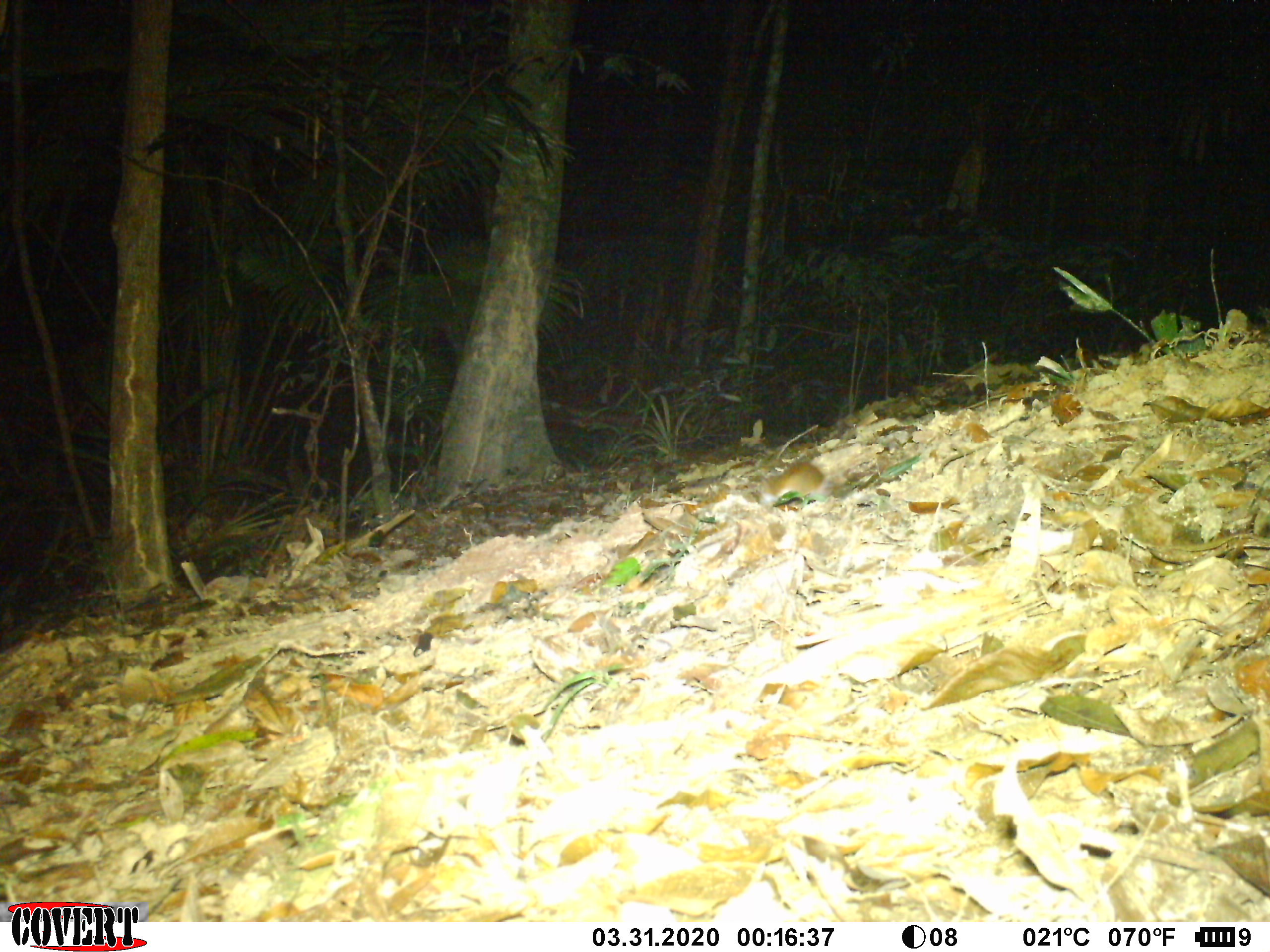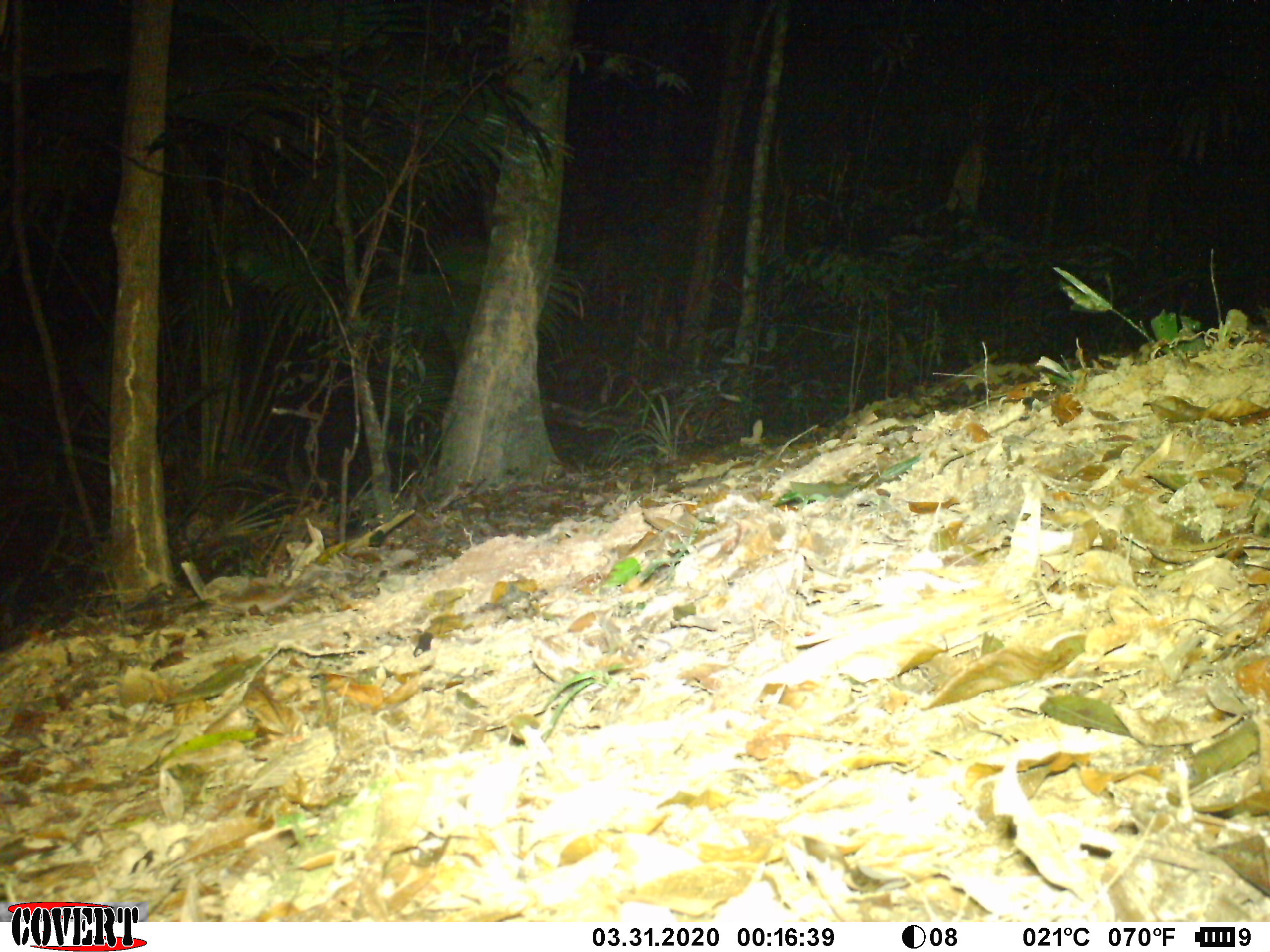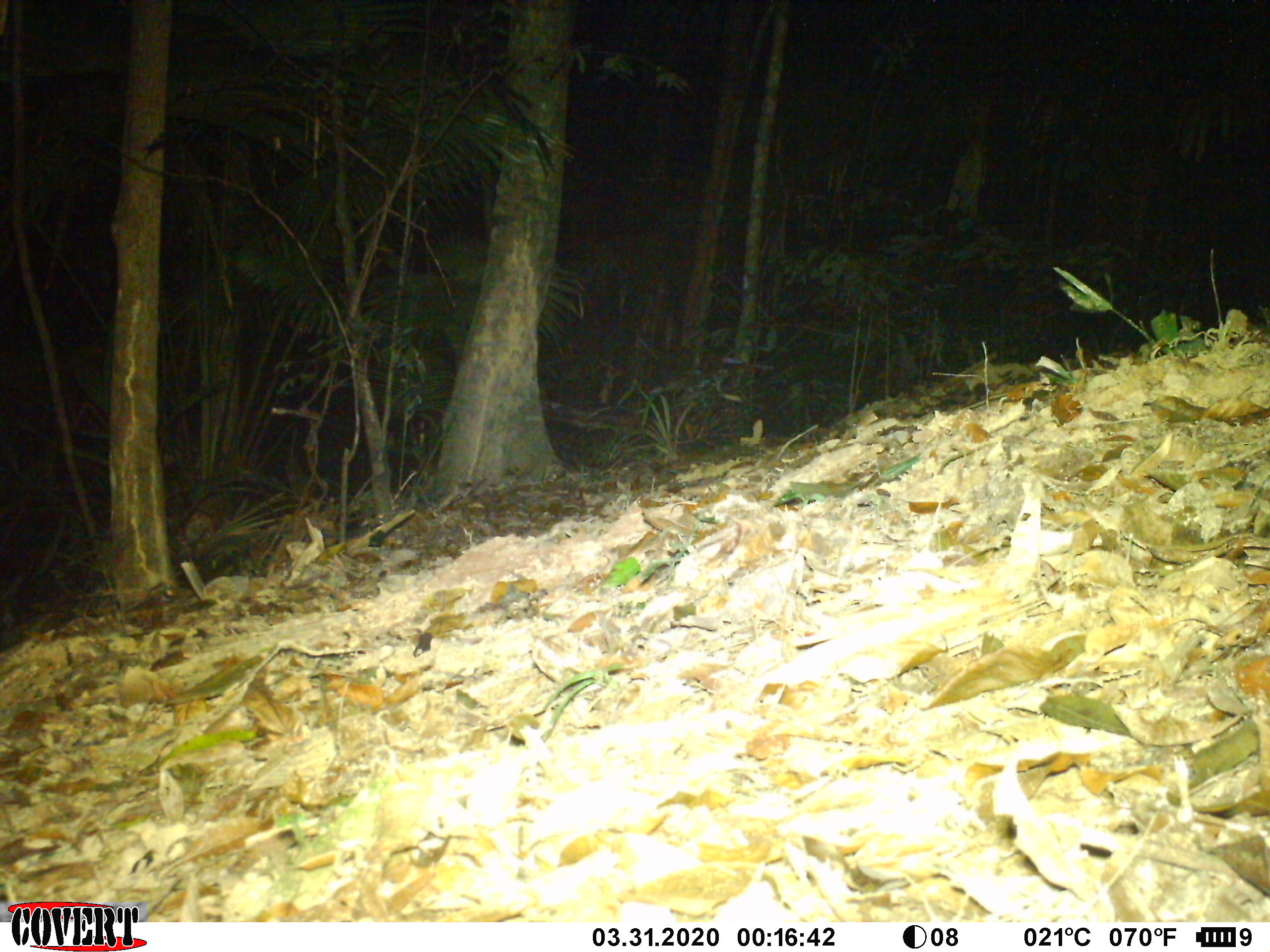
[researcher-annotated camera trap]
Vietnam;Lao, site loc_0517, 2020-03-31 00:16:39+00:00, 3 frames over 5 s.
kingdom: Animalia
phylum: Chordata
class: Mammalia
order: Rodentia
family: Muridae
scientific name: Muridae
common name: old-world mice and rats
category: unidentified murid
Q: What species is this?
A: Unidentified murid (old-world mice and rats) (Muridae).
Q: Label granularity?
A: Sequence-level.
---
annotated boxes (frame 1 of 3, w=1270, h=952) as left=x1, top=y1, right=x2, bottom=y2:
unidentified murid: left=758, top=460, right=832, bottom=507